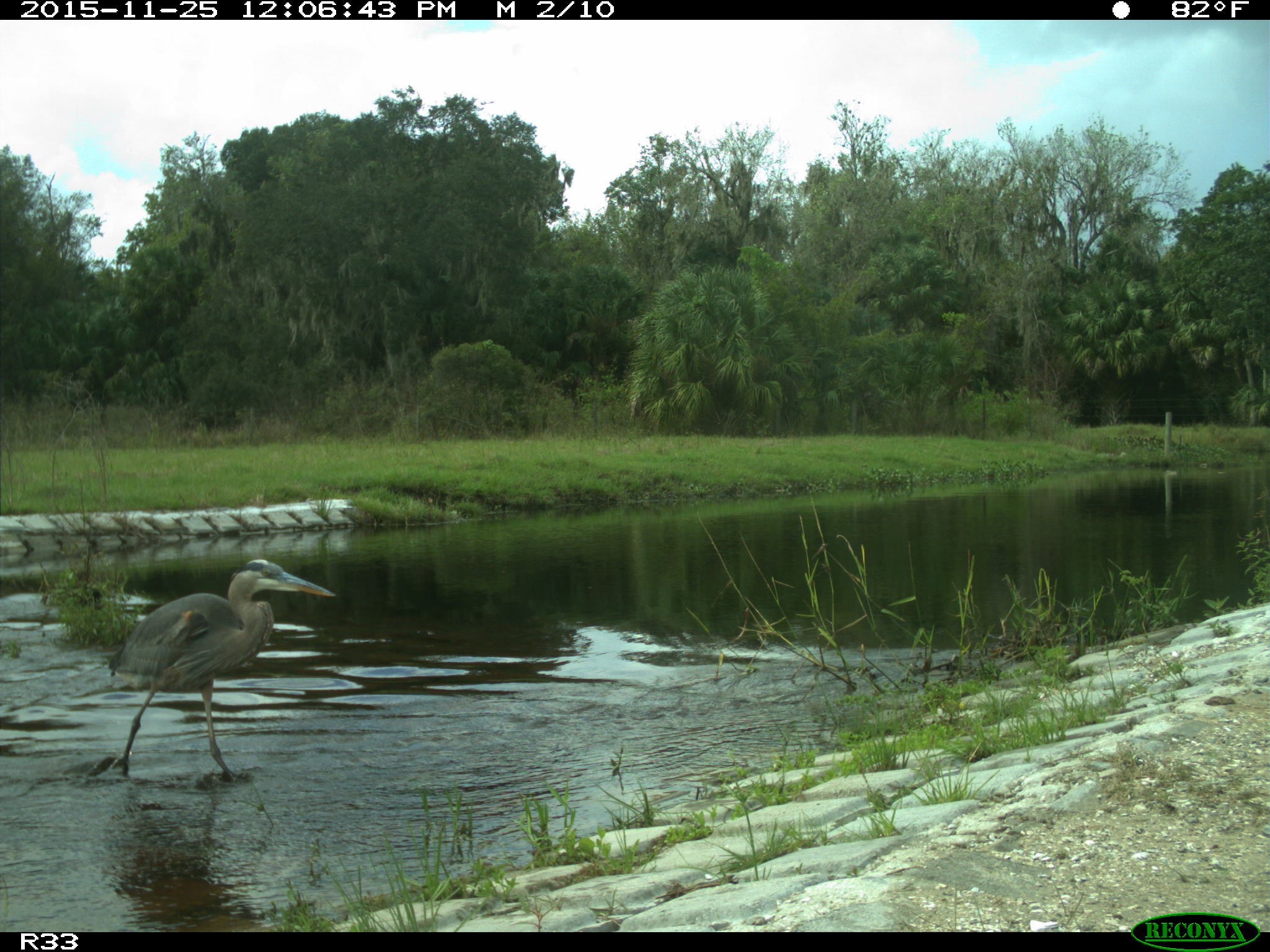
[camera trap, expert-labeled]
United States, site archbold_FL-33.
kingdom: Animalia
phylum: Chordata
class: Aves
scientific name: Aves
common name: birds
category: unidentified bird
Unidentified bird (birds) (Aves).